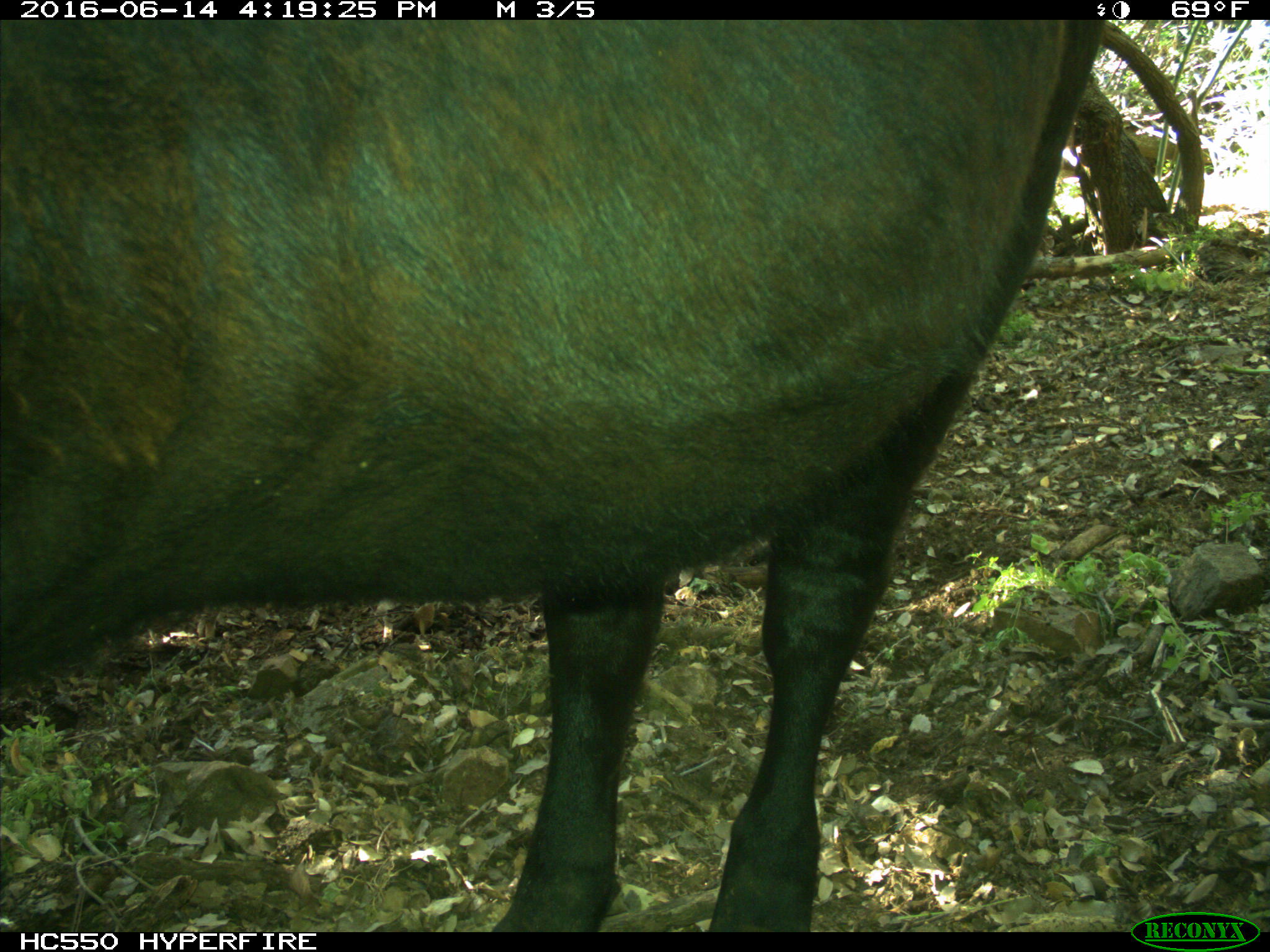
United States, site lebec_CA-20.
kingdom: Animalia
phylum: Chordata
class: Mammalia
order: Artiodactyla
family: Bovidae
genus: Bos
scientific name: Bos taurus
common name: domestic cow